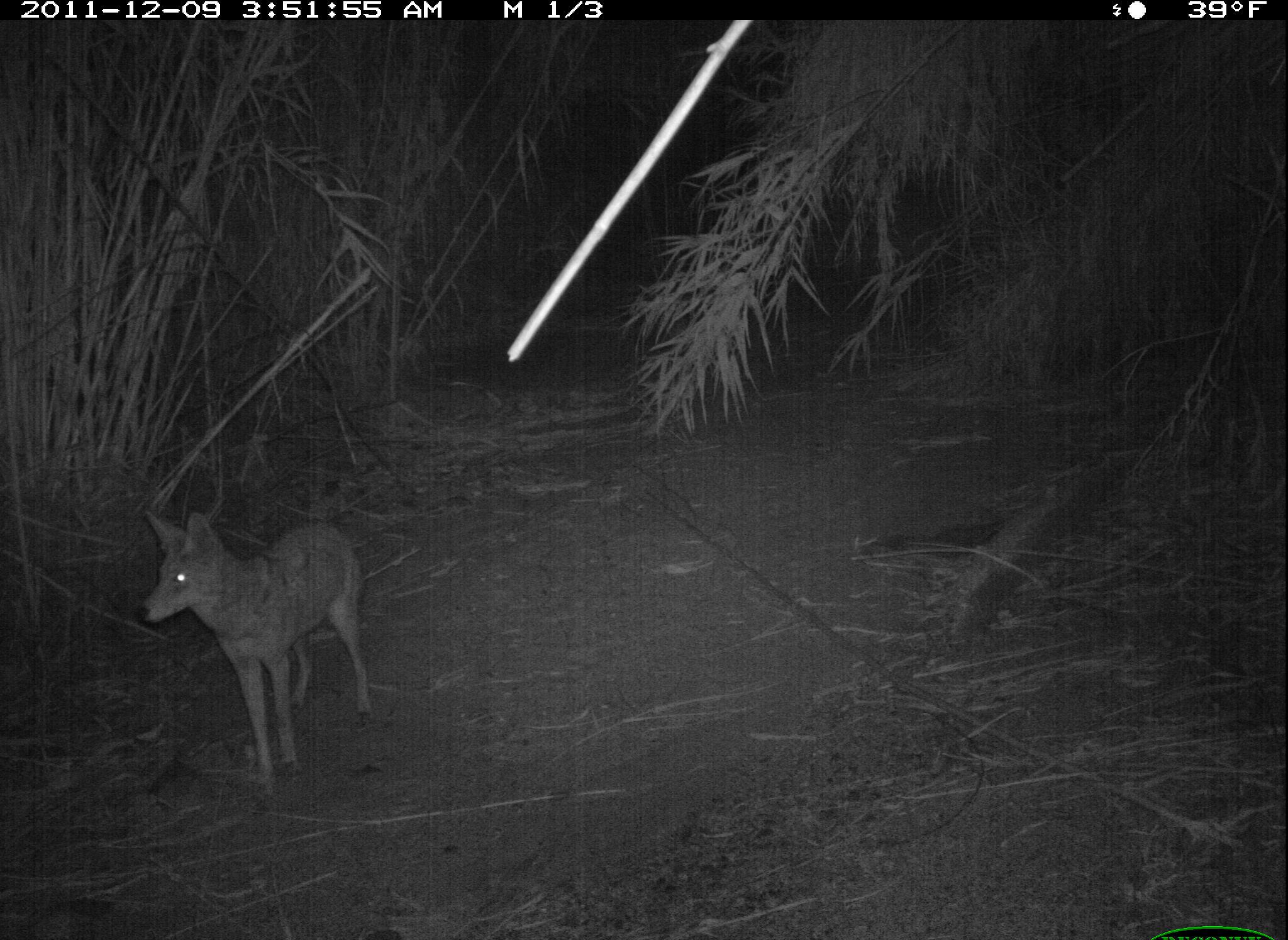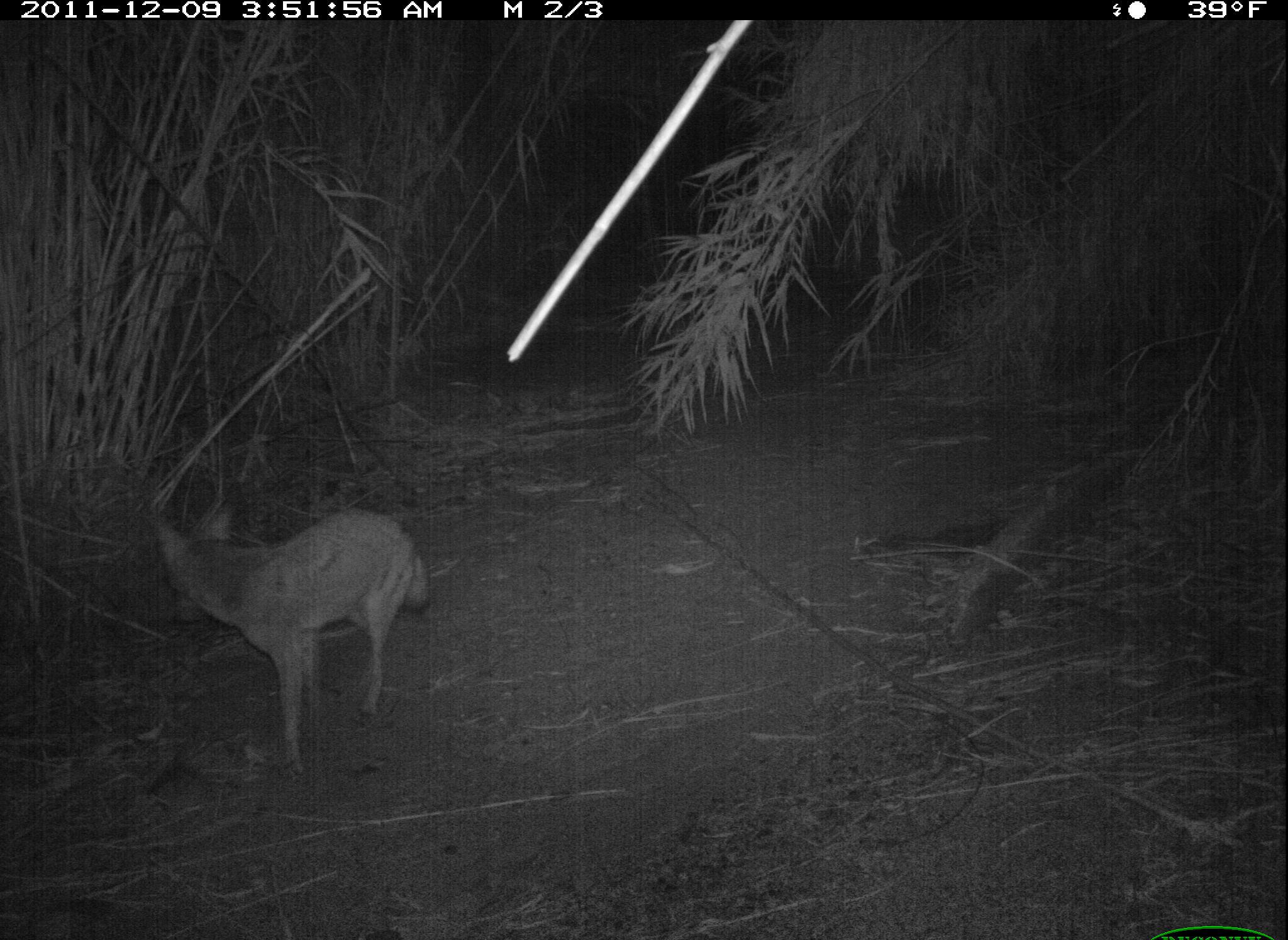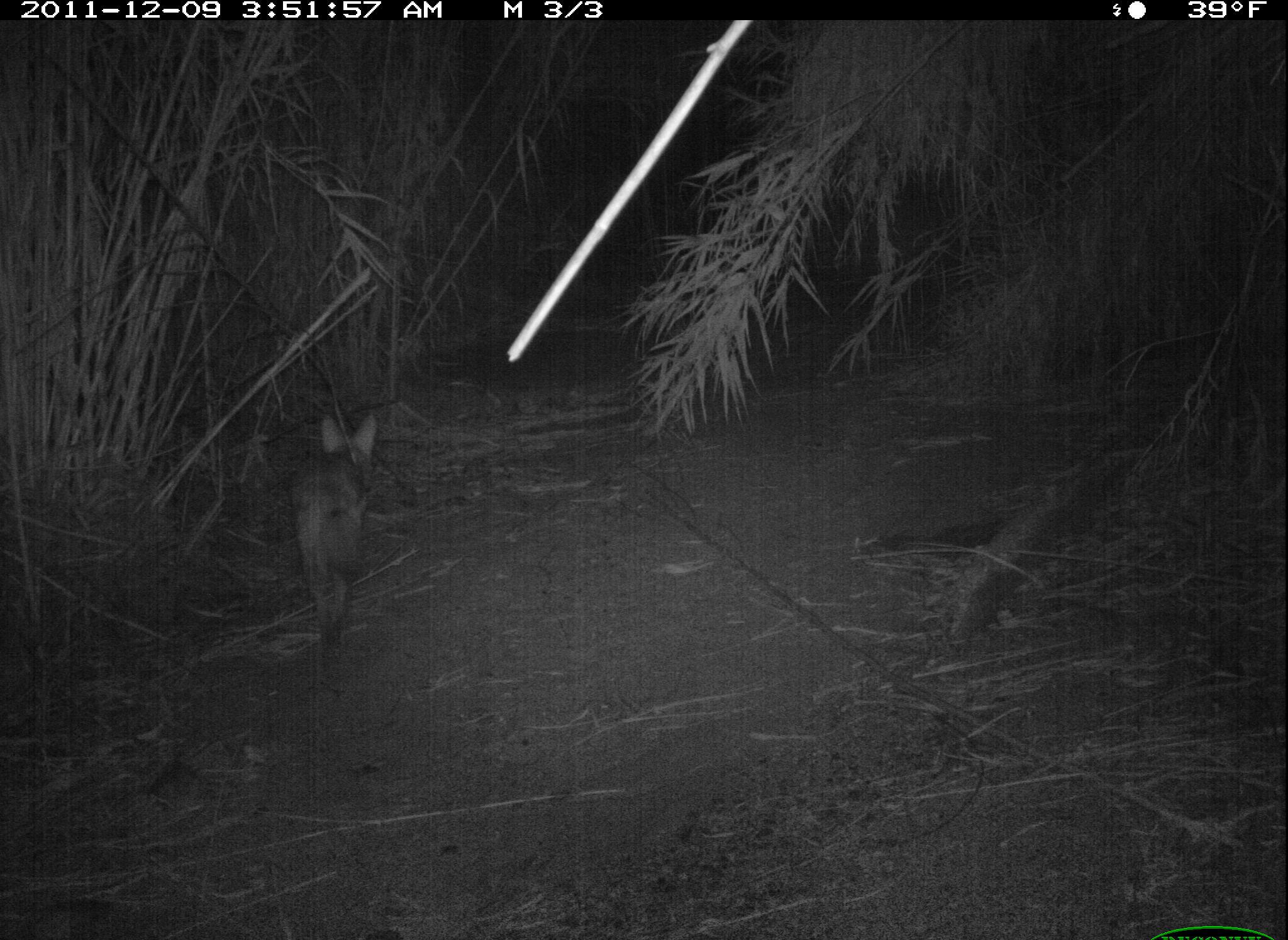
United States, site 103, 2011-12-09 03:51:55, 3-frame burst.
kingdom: Animalia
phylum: Chordata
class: Mammalia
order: Carnivora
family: Canidae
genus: Canis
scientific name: Canis latrans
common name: coyote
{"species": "coyote (Canis latrans)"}